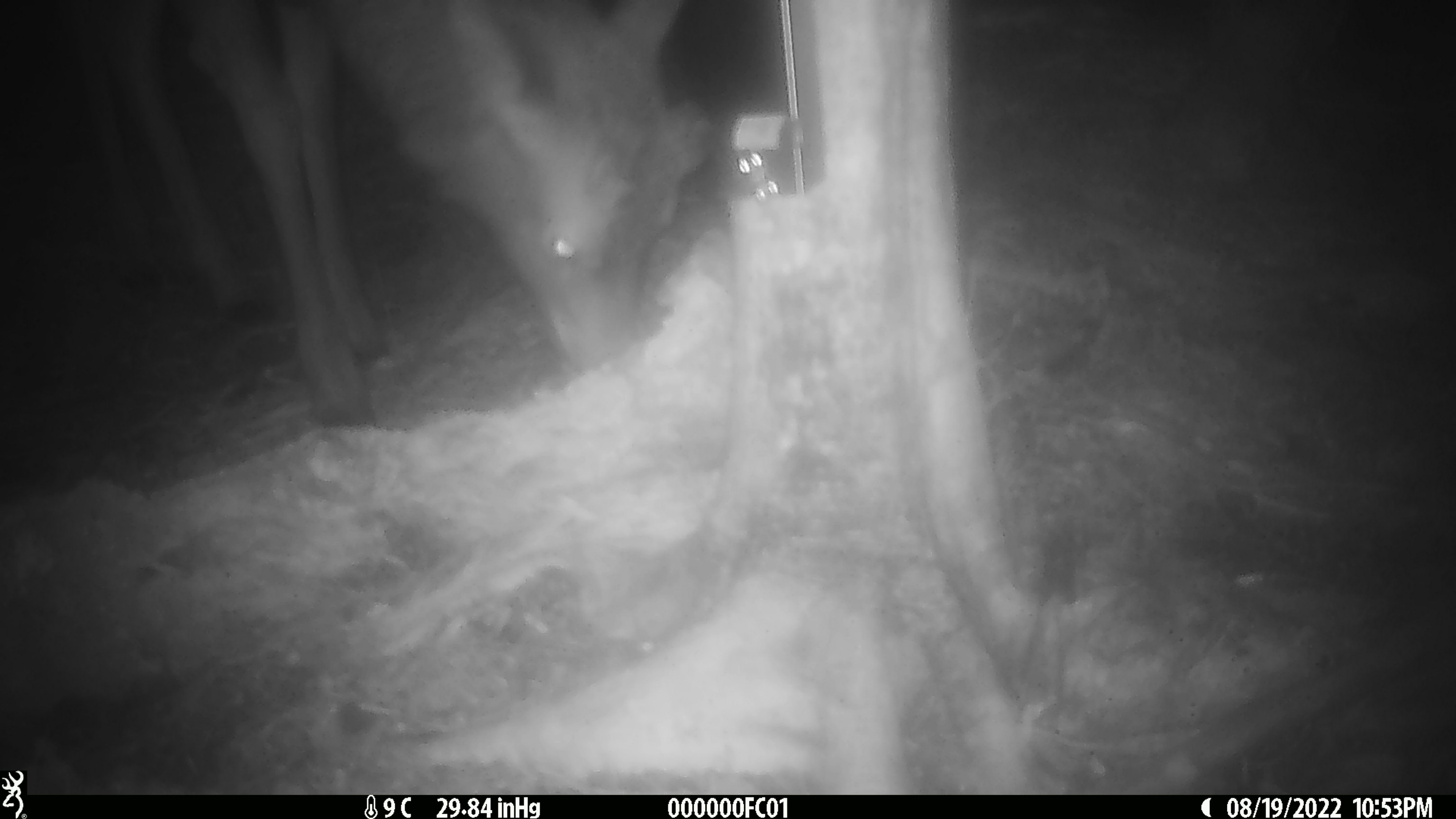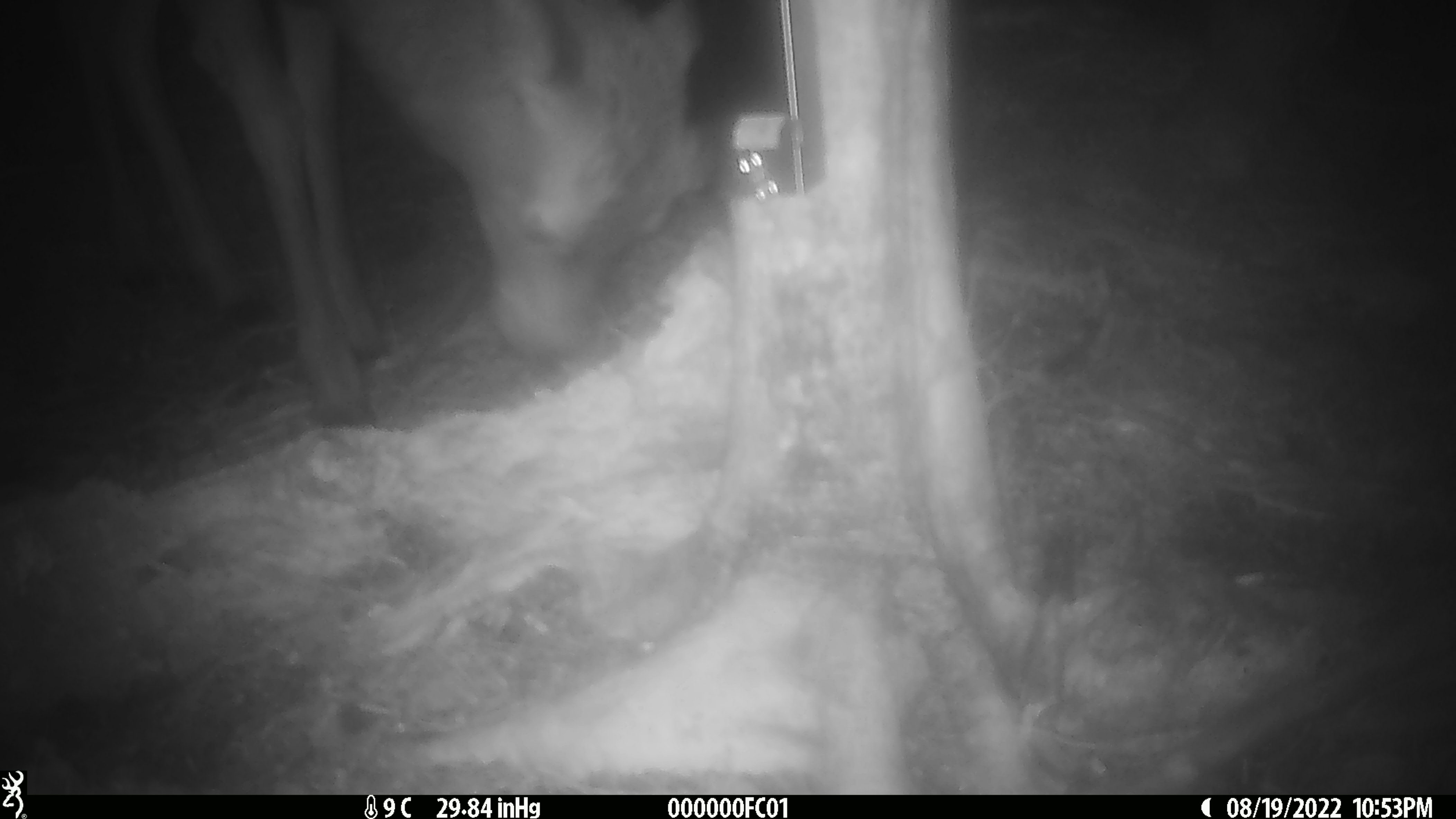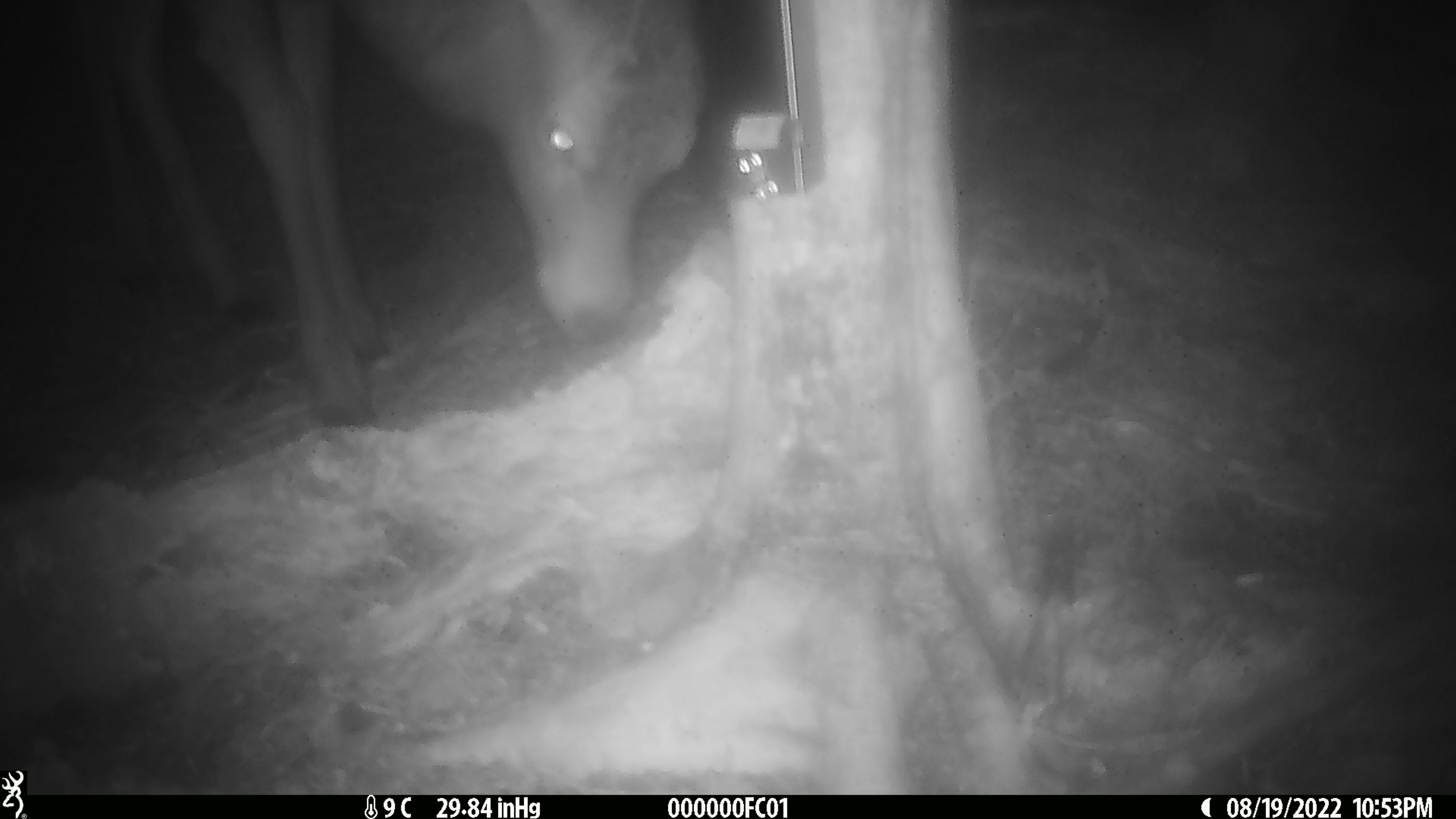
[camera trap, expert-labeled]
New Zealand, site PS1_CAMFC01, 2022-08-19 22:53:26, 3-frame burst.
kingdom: Animalia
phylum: Chordata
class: Mammalia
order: Artiodactyla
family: Cervidae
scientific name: Cervidae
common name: deer